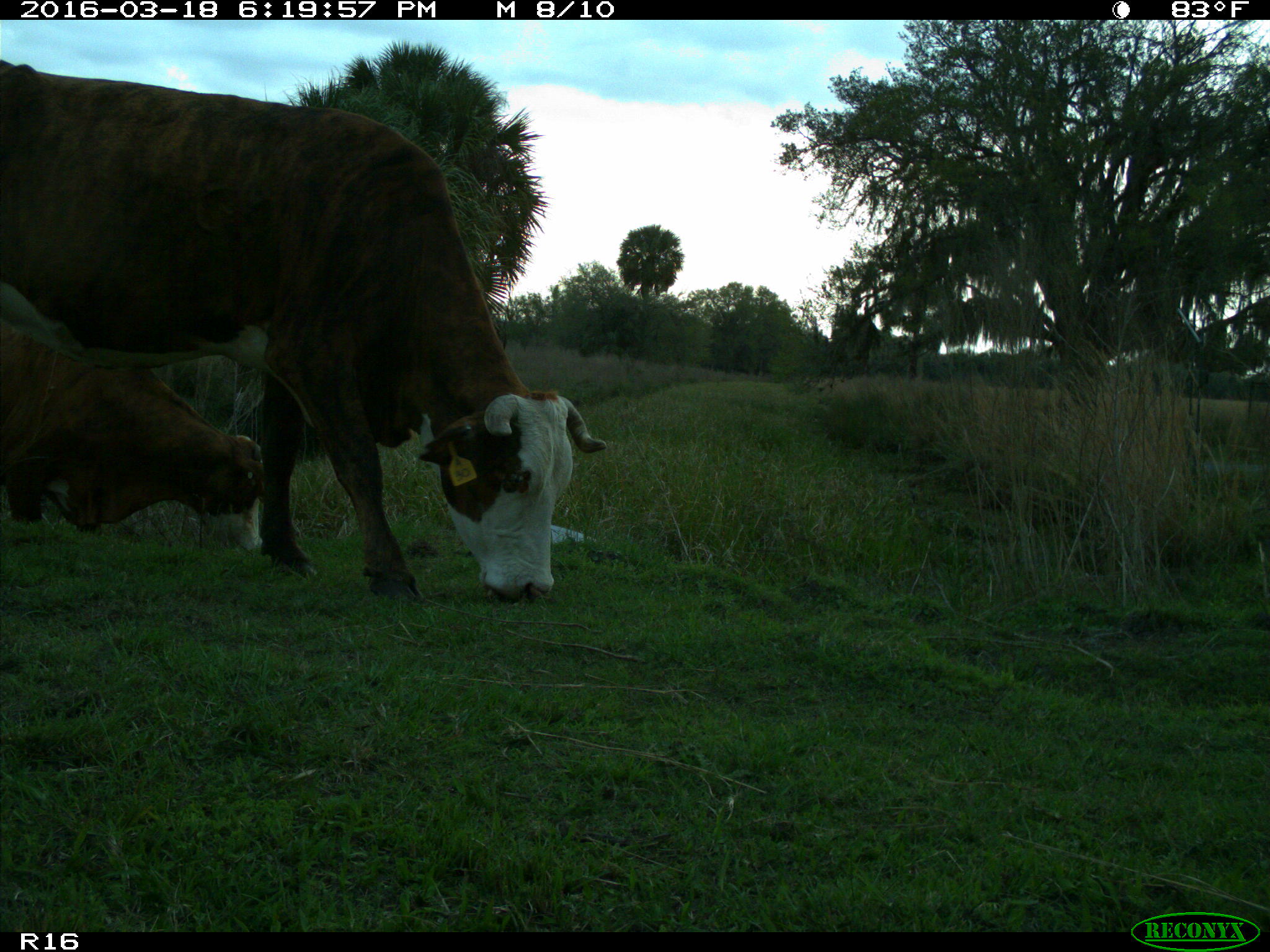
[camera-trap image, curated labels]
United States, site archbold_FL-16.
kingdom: Animalia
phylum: Chordata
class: Mammalia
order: Artiodactyla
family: Bovidae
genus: Bos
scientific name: Bos taurus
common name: domestic cow